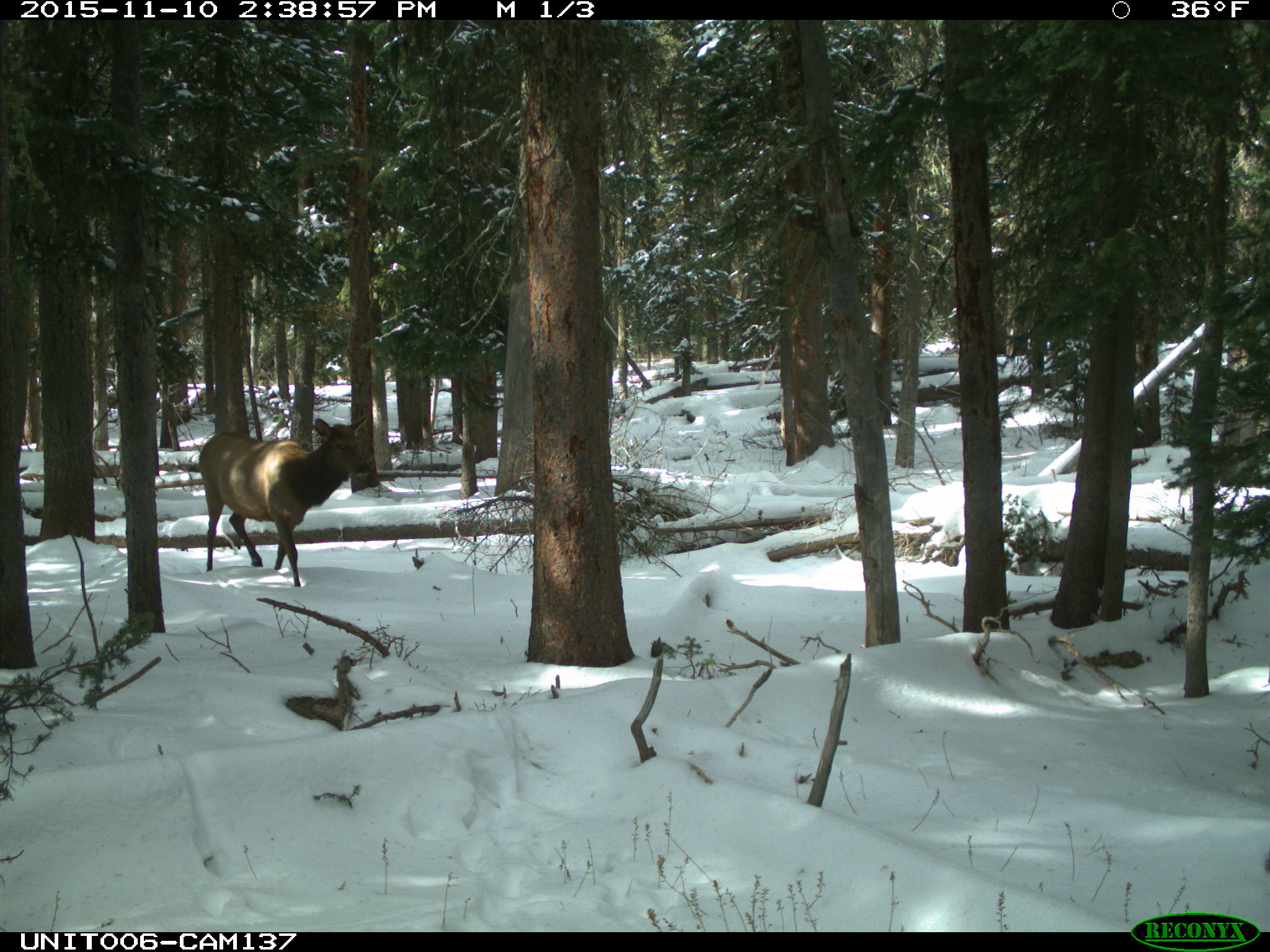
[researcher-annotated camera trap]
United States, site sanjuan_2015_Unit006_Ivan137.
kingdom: Animalia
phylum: Chordata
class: Mammalia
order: Artiodactyla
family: Cervidae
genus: Cervus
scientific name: Cervus elaphus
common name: red deer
Cervus elaphus (red deer).